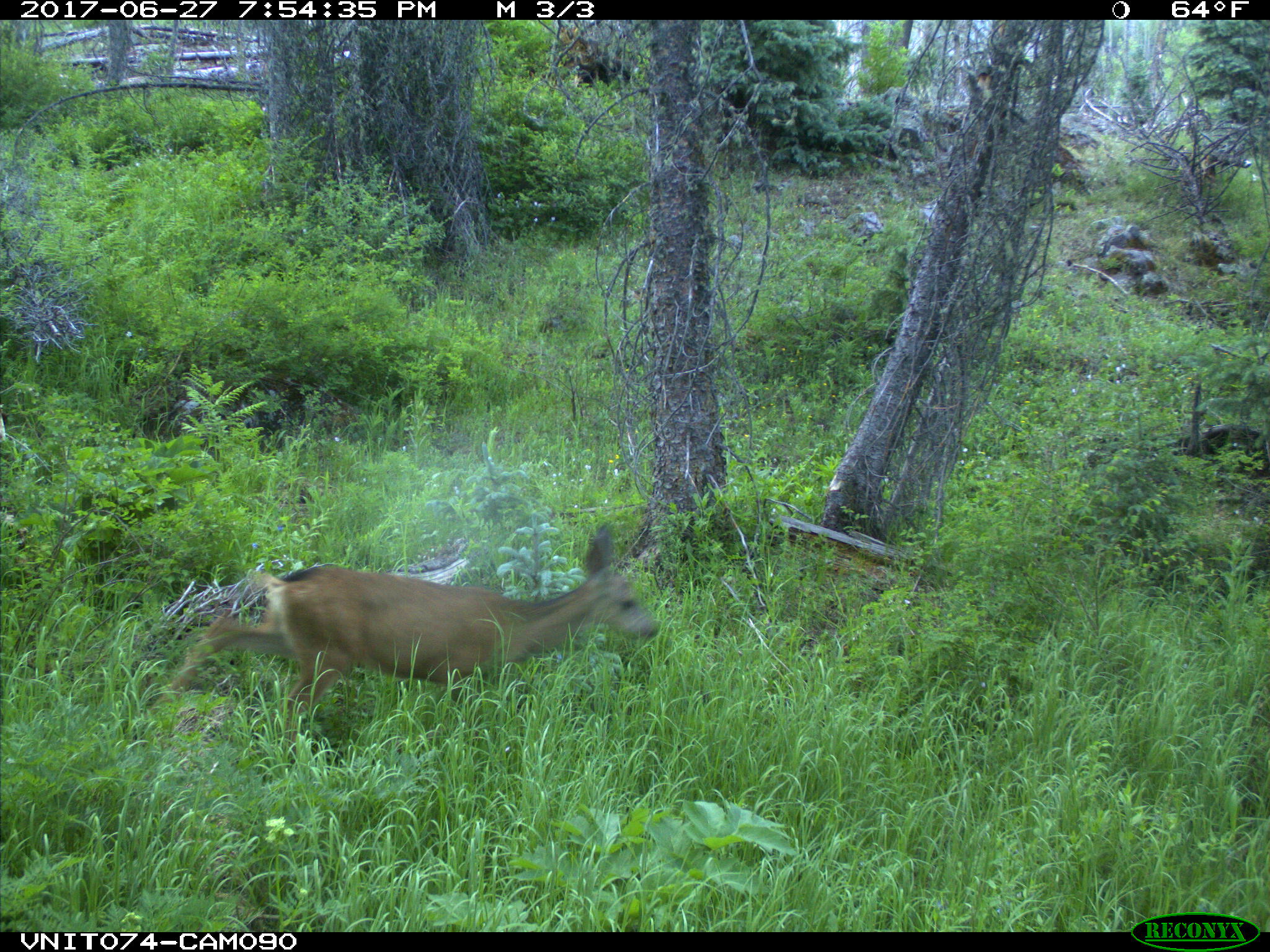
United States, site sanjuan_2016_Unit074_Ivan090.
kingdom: Animalia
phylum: Chordata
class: Mammalia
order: Artiodactyla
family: Cervidae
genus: Odocoileus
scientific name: Odocoileus hemionus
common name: mule deer